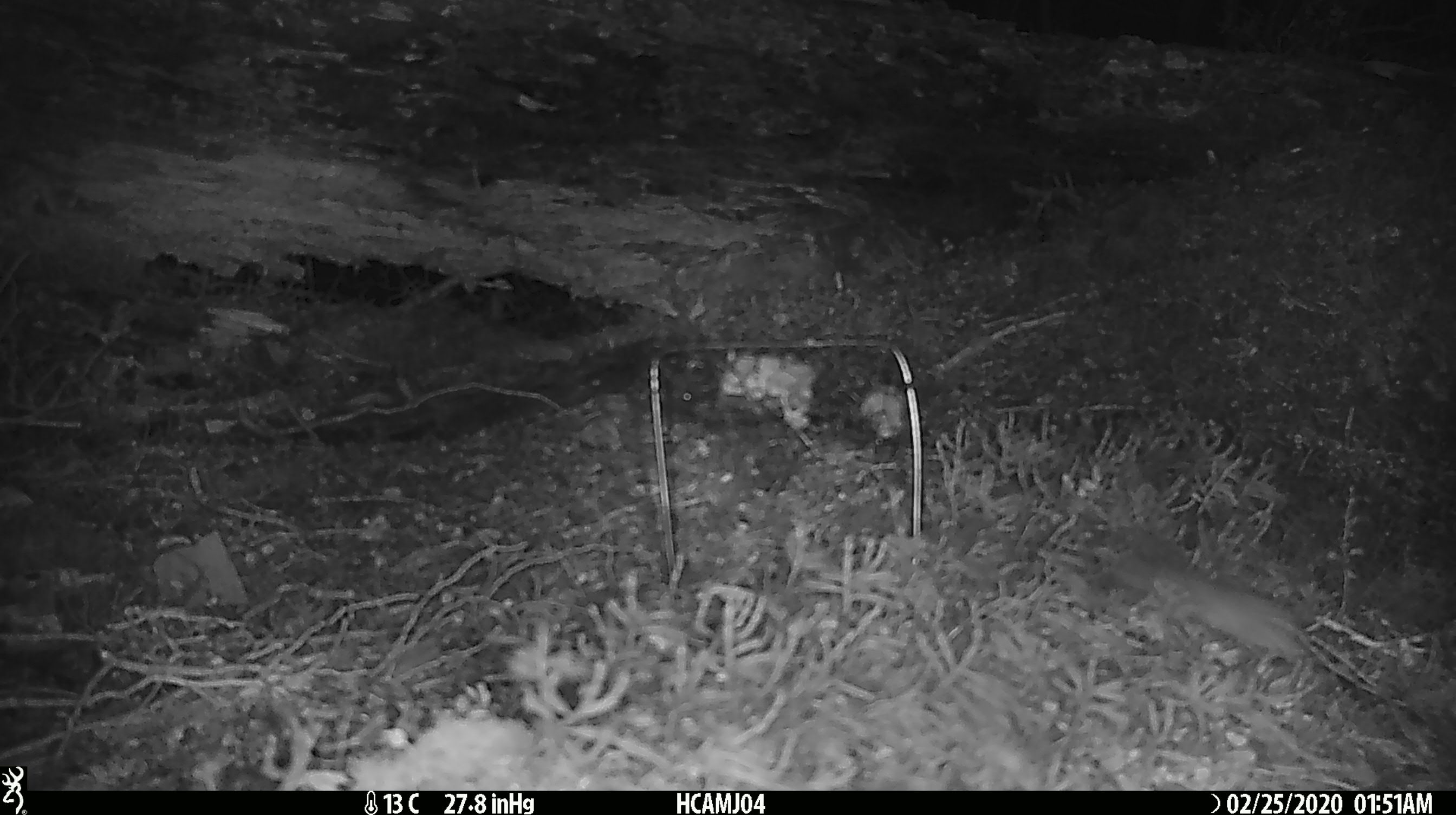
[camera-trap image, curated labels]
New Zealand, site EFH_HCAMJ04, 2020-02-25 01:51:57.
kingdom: Animalia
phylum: Chordata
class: Mammalia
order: Rodentia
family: Muridae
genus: Mus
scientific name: Mus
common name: mouse